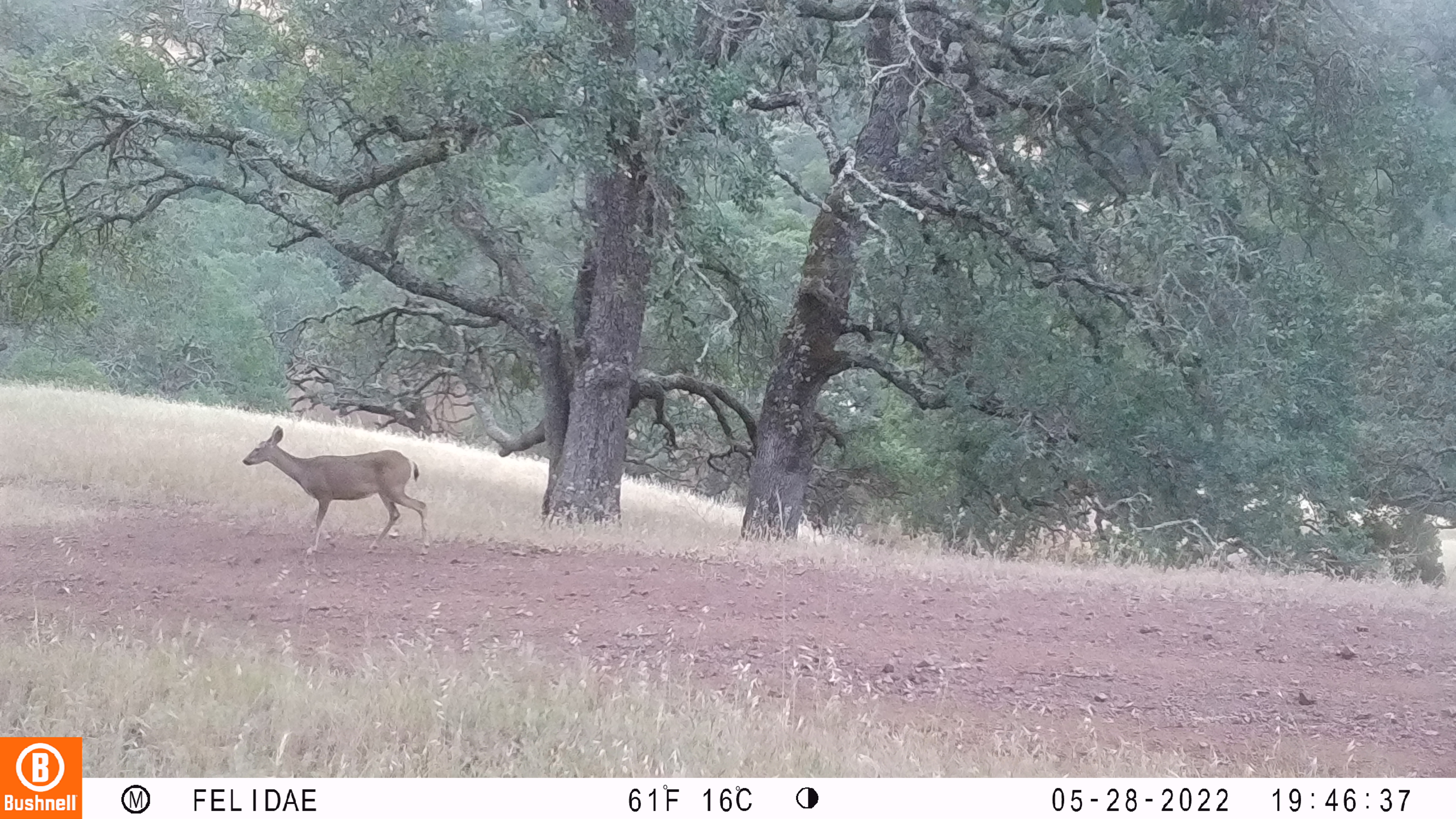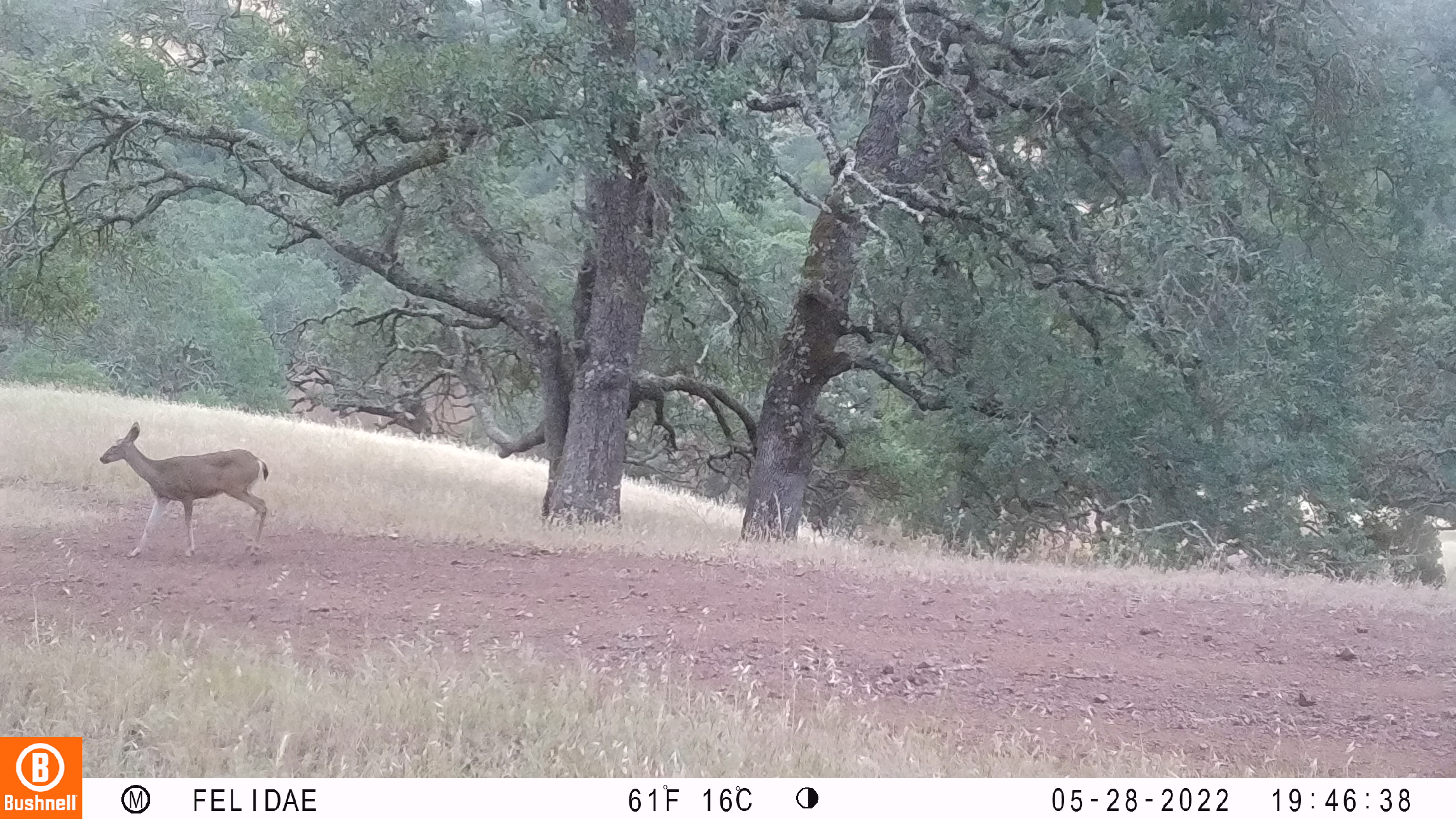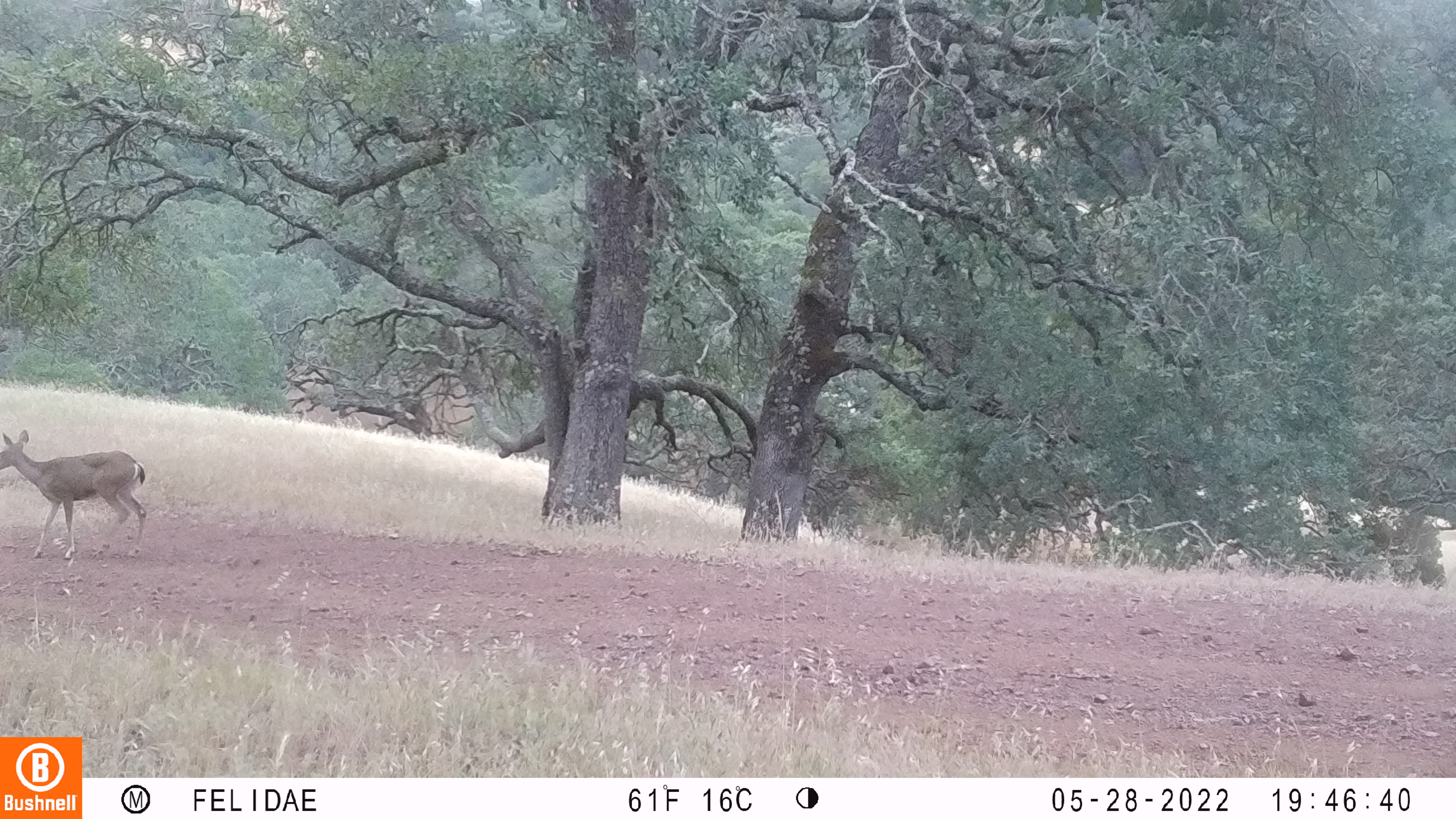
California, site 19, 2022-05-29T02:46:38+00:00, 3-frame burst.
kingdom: Animalia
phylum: Chordata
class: Mammalia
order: Artiodactyla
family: Cervidae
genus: Odocoileus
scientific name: Odocoileus hemionus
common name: mule deer